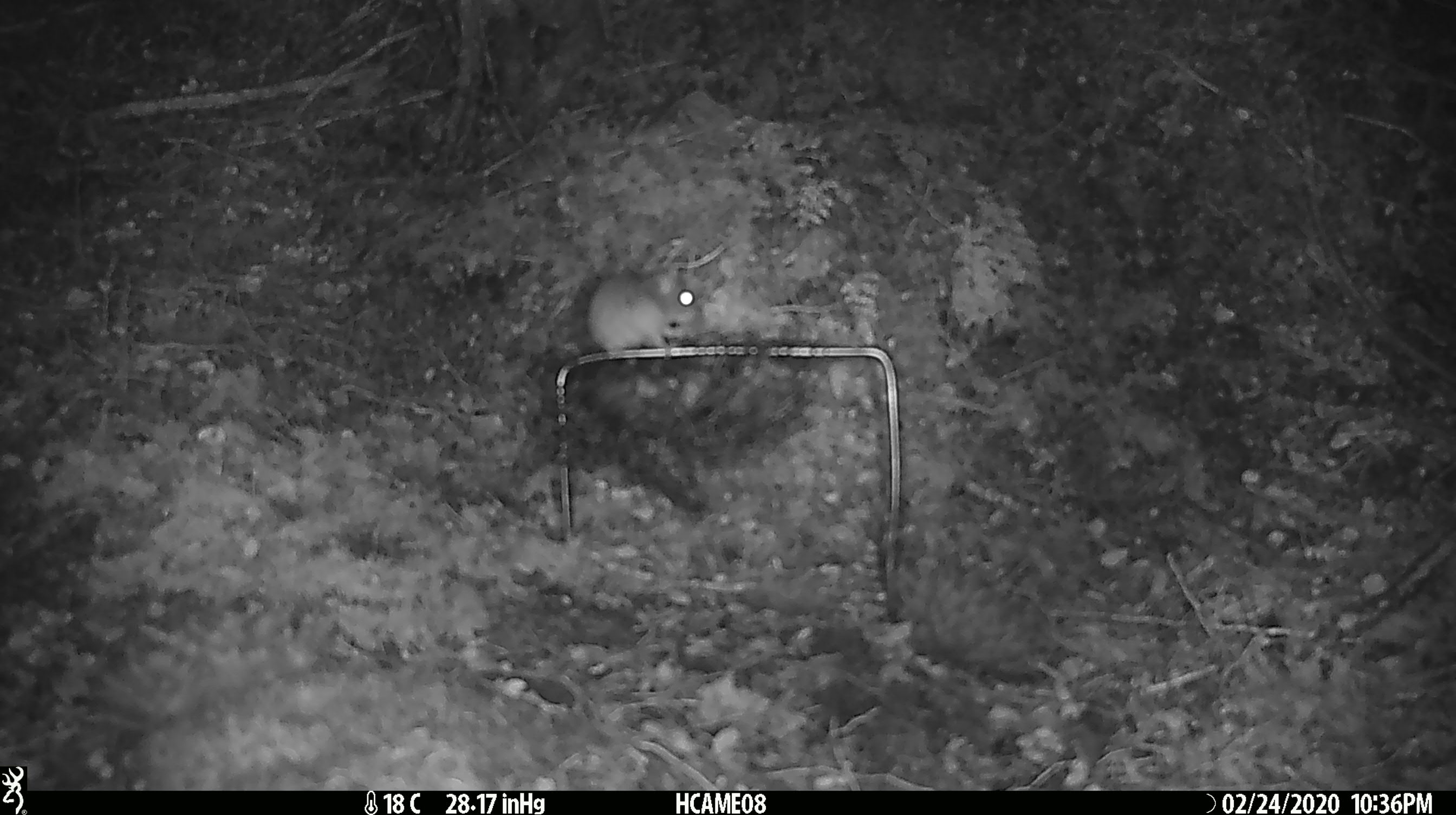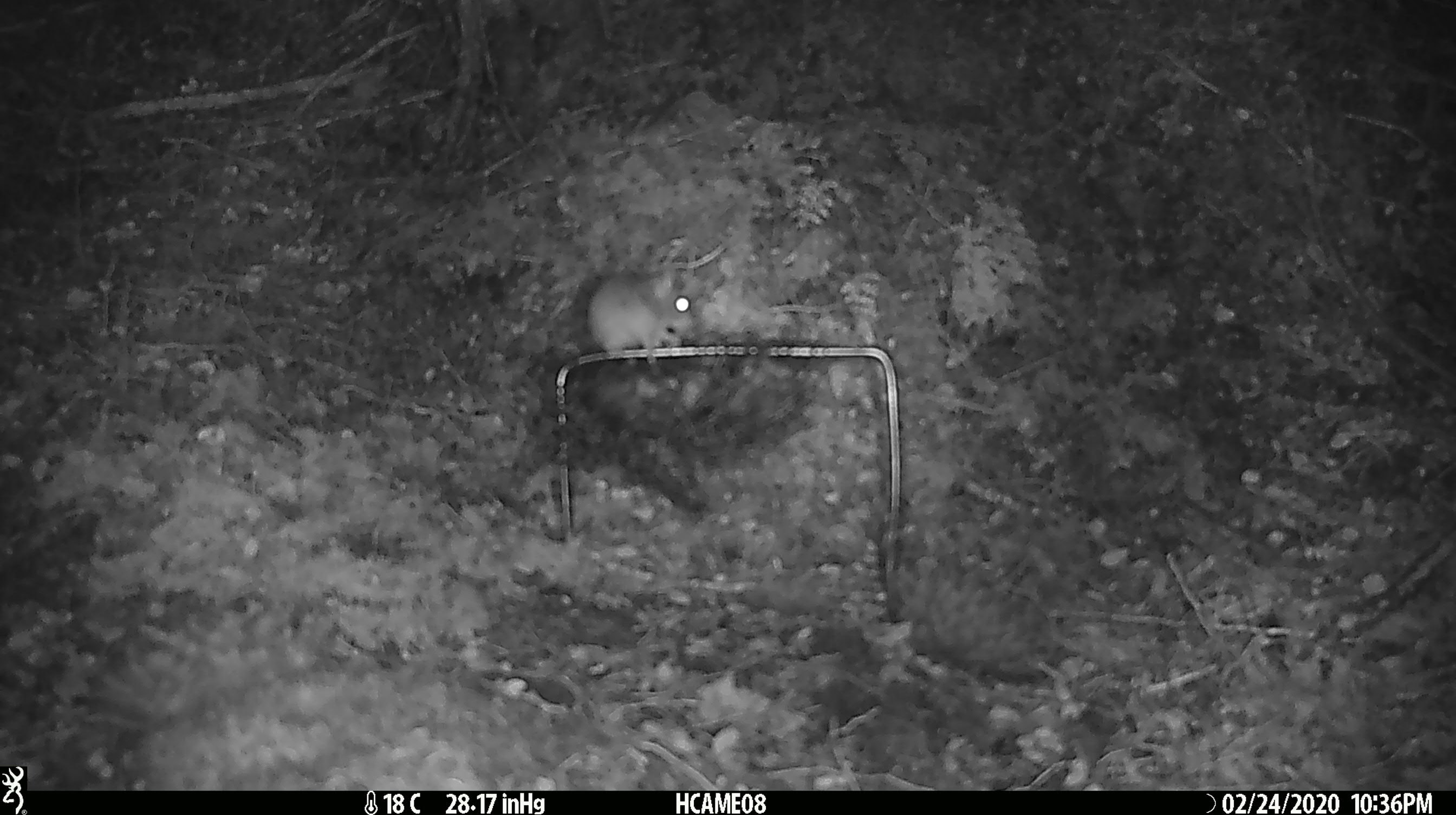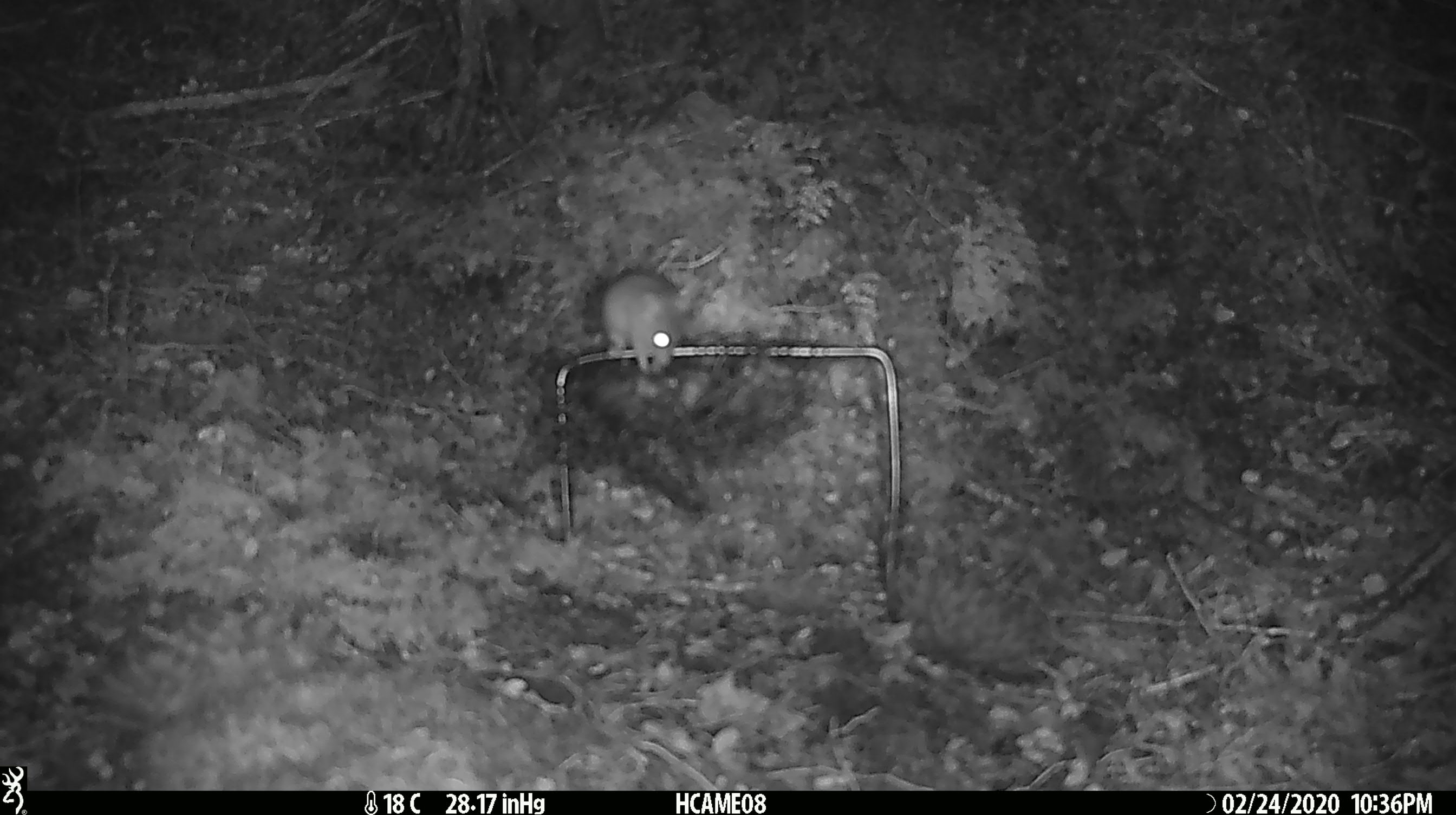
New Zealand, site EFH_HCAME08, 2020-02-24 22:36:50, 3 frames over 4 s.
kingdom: Animalia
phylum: Chordata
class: Mammalia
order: Rodentia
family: Muridae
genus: Mus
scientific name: Mus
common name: mouse